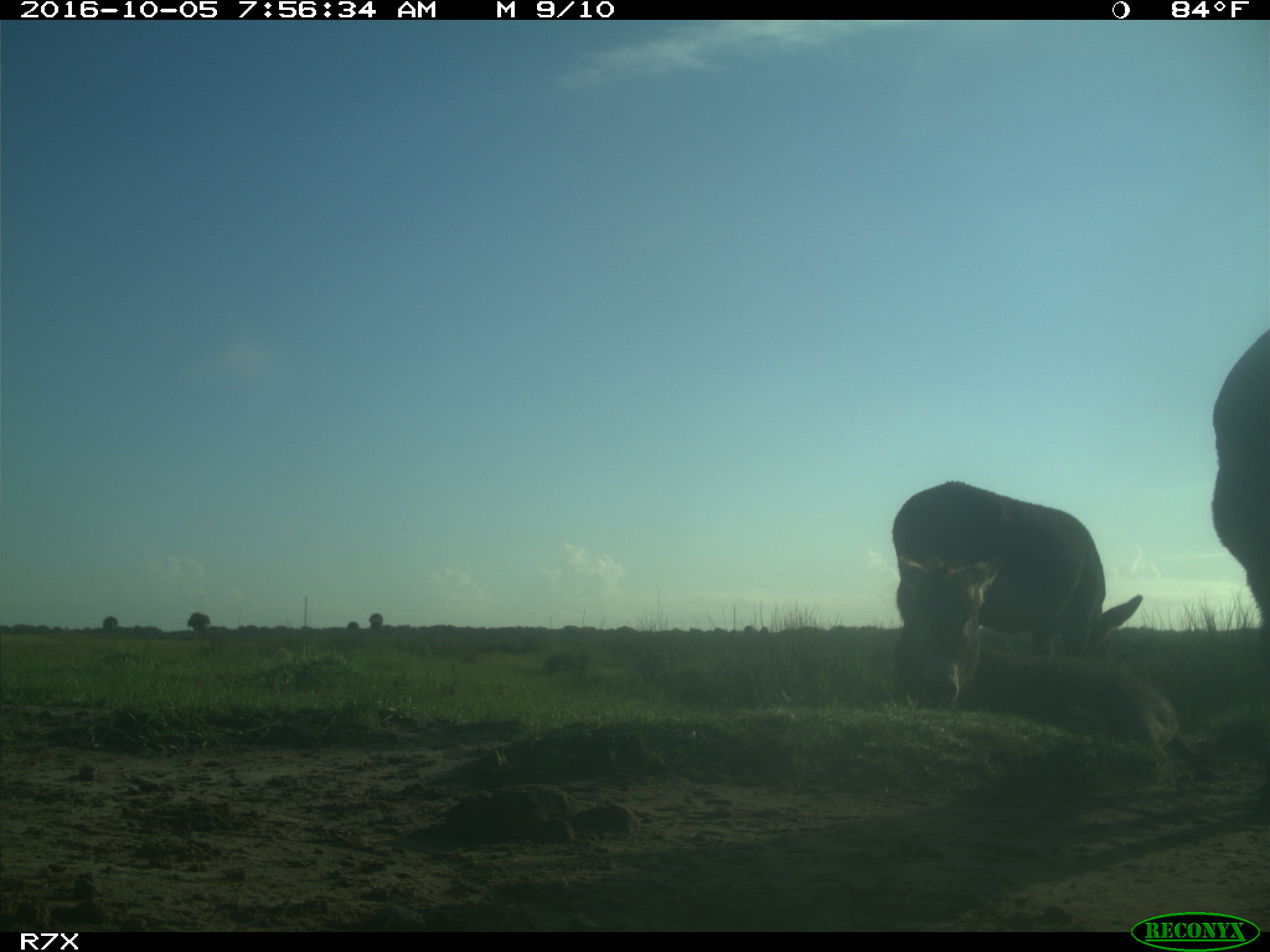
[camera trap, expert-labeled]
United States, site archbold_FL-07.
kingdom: Animalia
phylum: Chordata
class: Mammalia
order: Perissodactyla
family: Equidae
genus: Equus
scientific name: Equus africanus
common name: african wild ass